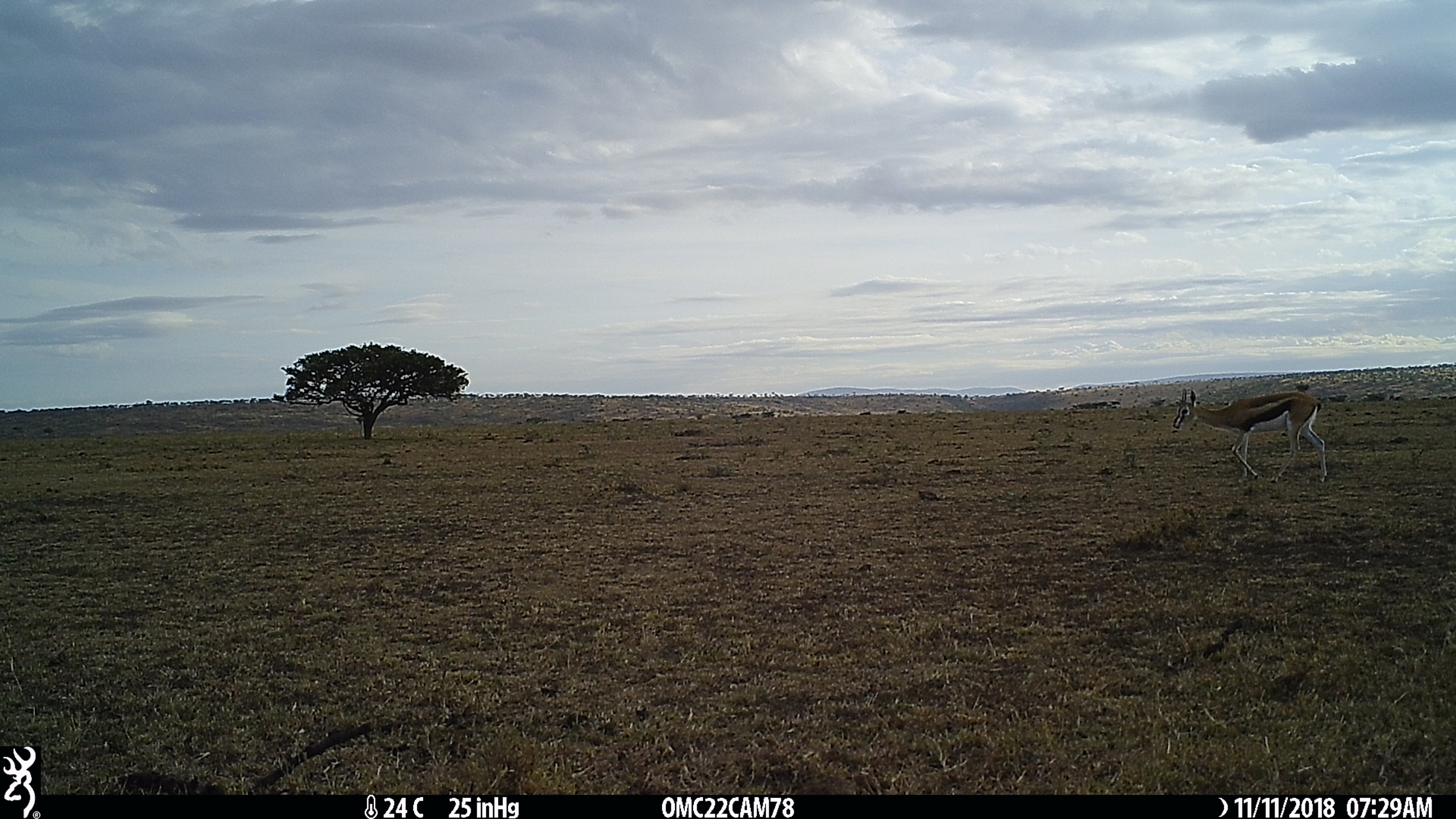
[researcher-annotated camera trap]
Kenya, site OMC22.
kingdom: Animalia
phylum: Chordata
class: Mammalia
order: Artiodactyla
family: Bovidae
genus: Eudorcas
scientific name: Eudorcas thomsonii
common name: thomon's gazelle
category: gazelle thomsons